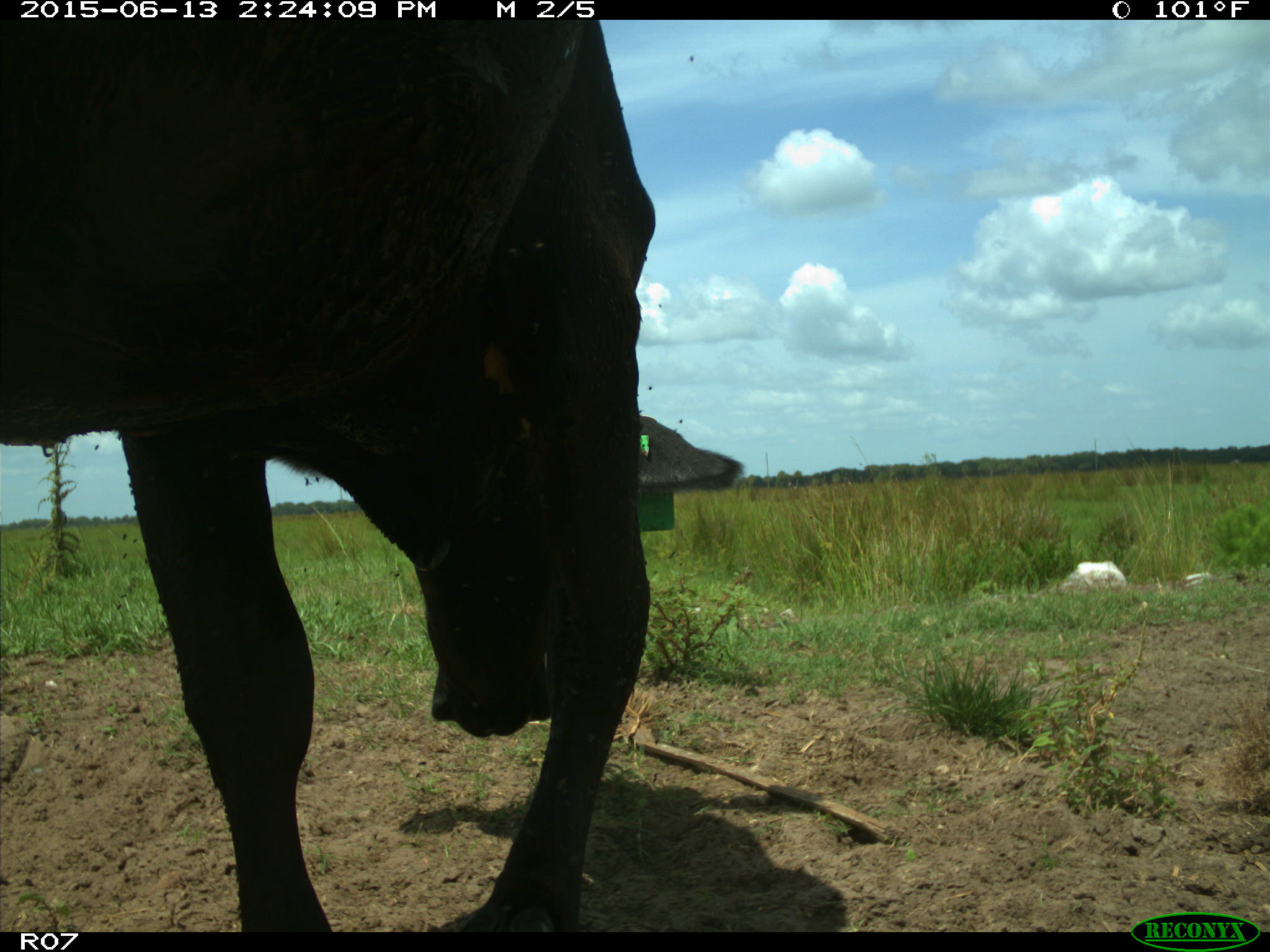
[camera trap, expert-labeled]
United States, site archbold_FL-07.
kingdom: Animalia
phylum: Chordata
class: Mammalia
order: Artiodactyla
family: Bovidae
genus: Bos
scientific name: Bos taurus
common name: domestic cow